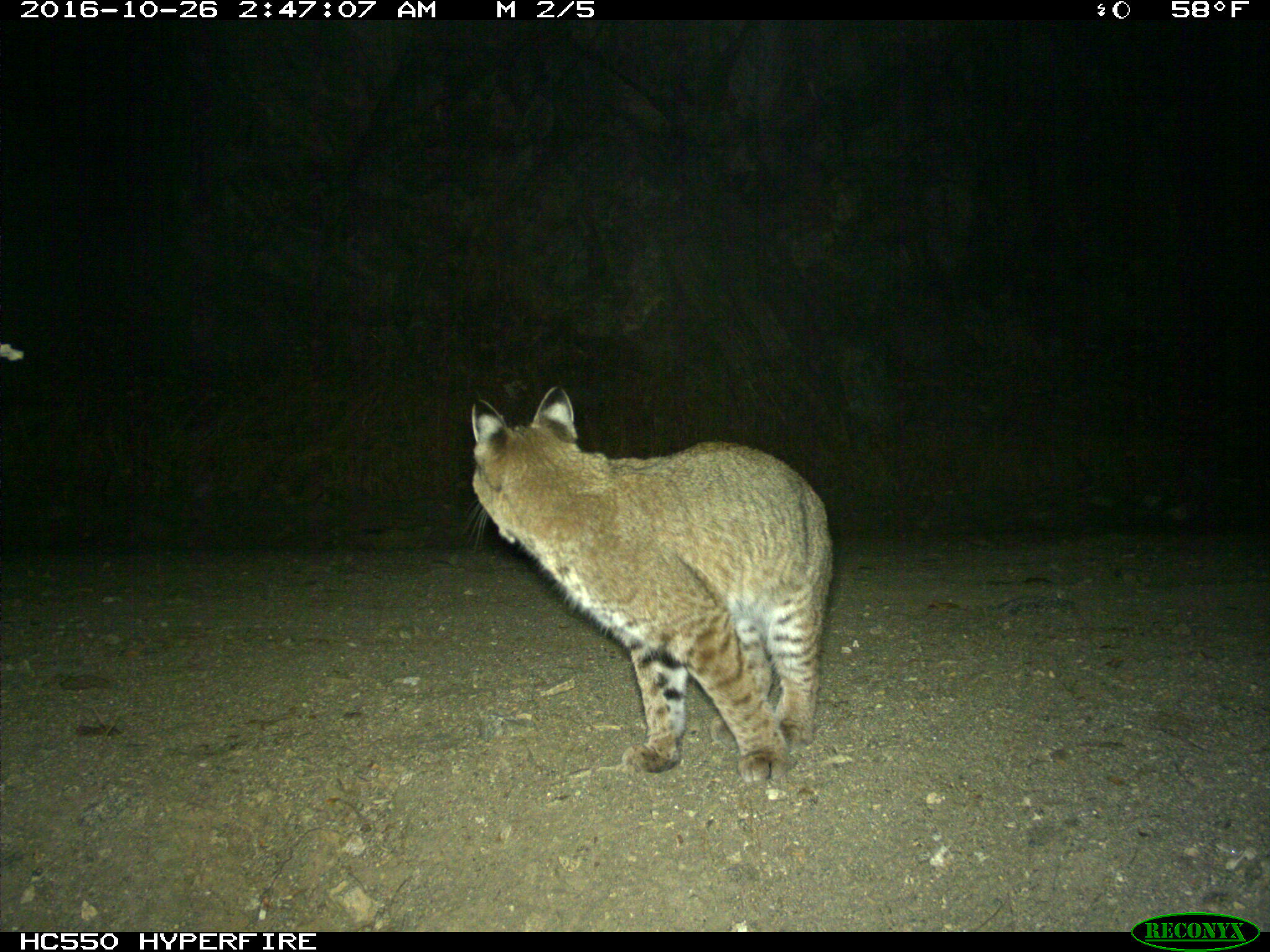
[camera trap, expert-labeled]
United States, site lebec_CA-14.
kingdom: Animalia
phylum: Chordata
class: Mammalia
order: Carnivora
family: Felidae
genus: Lynx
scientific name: Lynx rufus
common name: bobcat